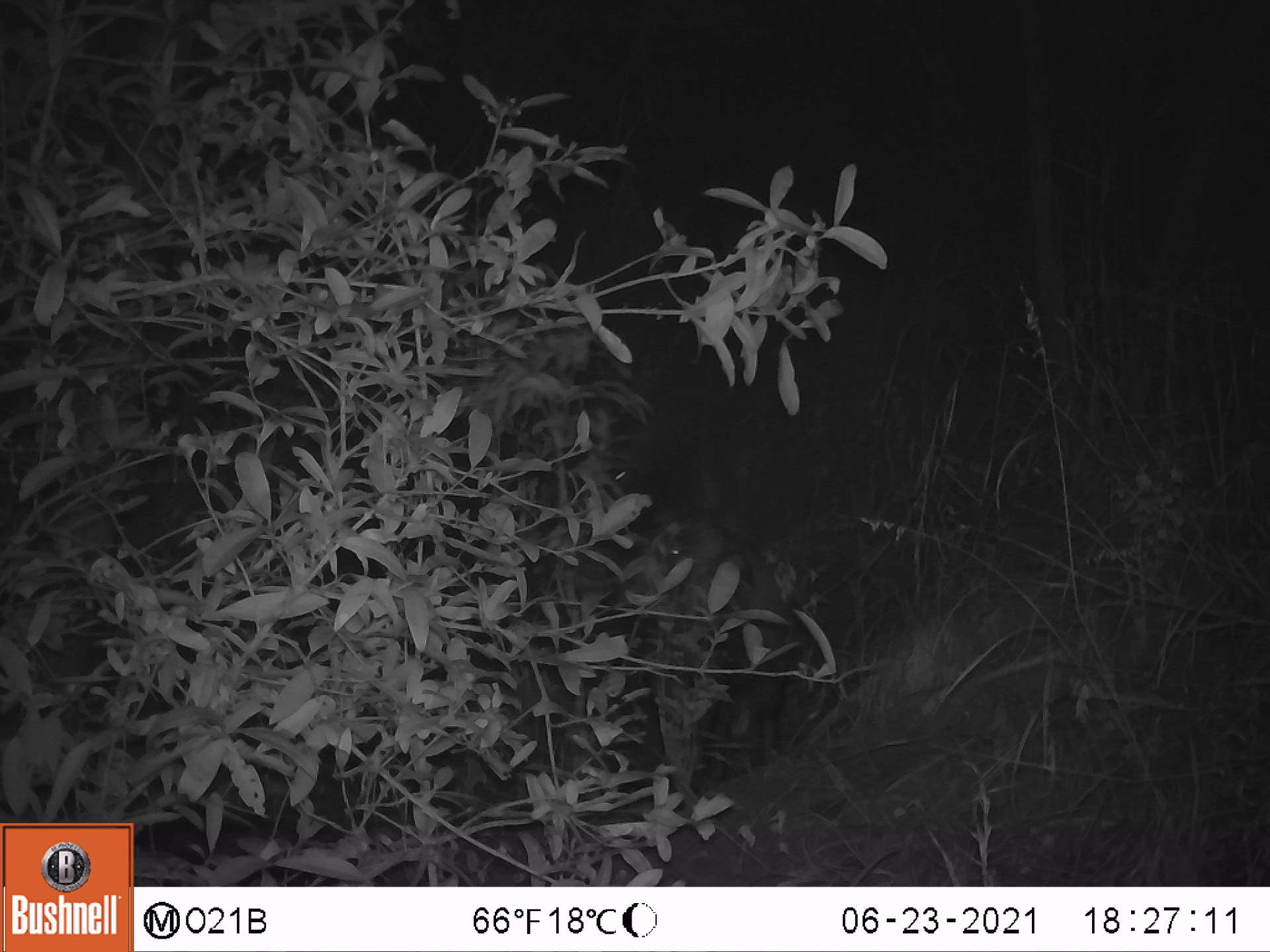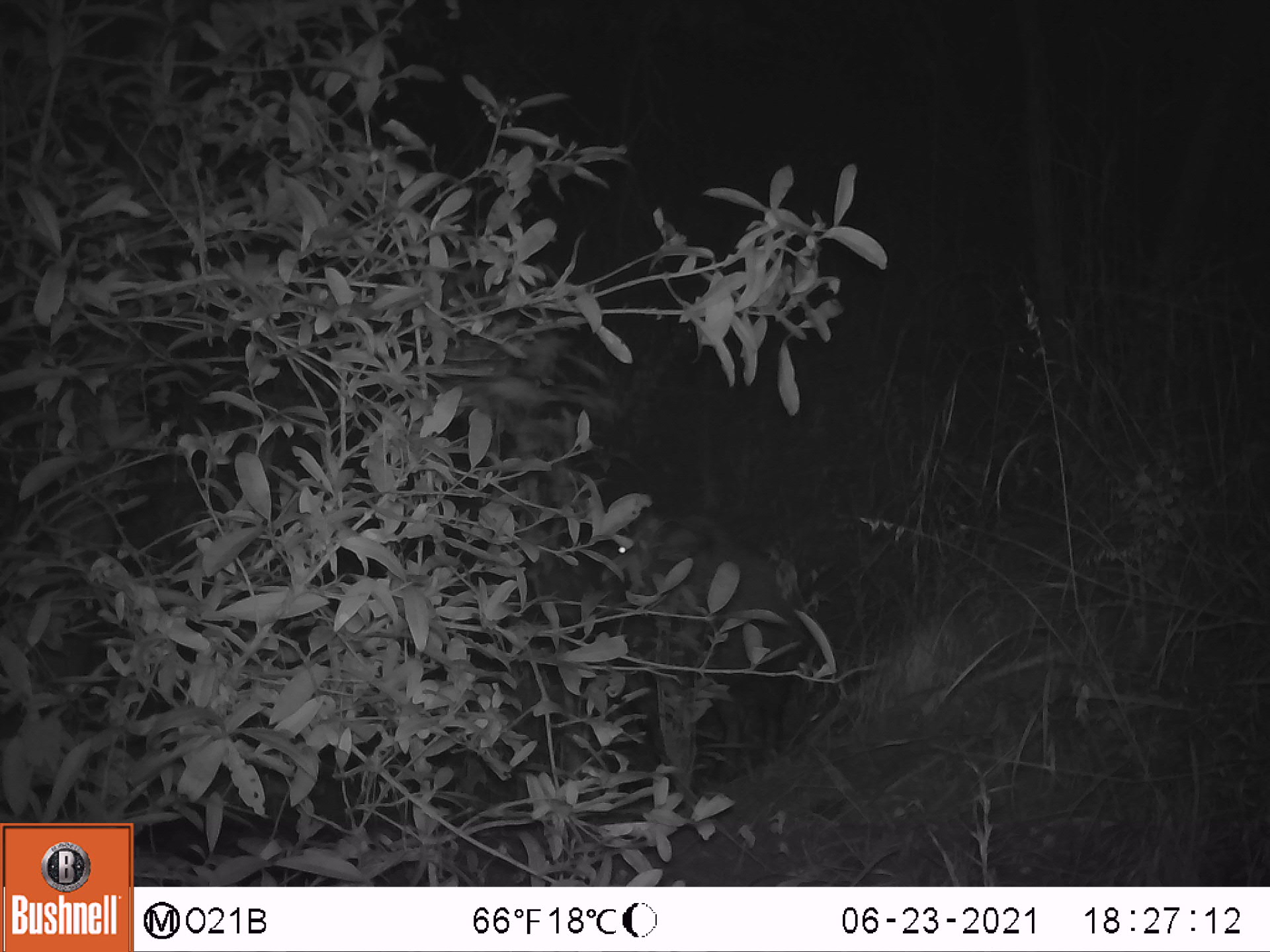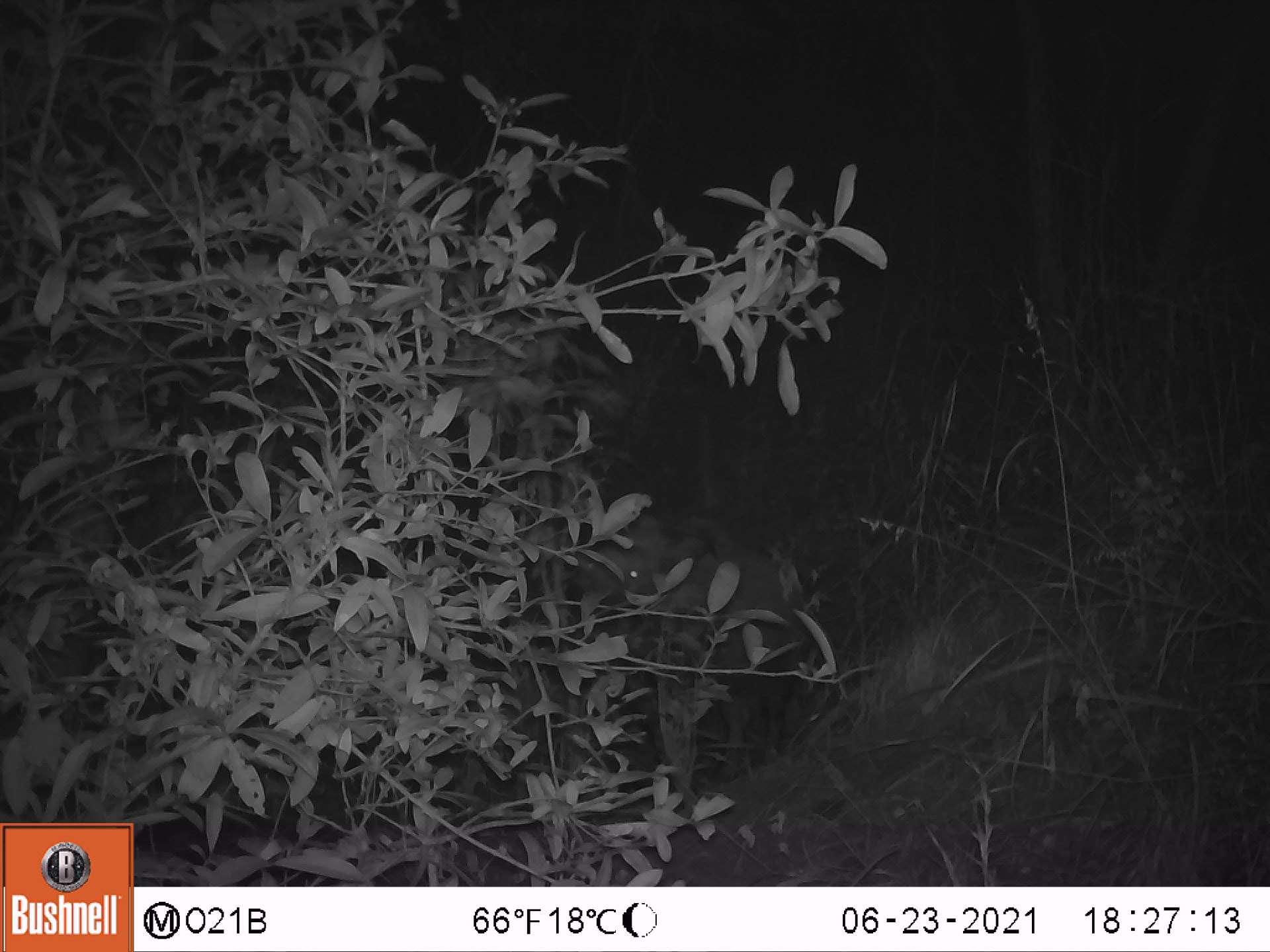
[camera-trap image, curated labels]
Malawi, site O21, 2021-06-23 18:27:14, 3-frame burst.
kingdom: Animalia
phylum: Chordata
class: Mammalia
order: Artiodactyla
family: Suidae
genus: Potamochoerus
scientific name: Potamochoerus larvatus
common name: bushpig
Bushpig (Potamochoerus larvatus), count 1.